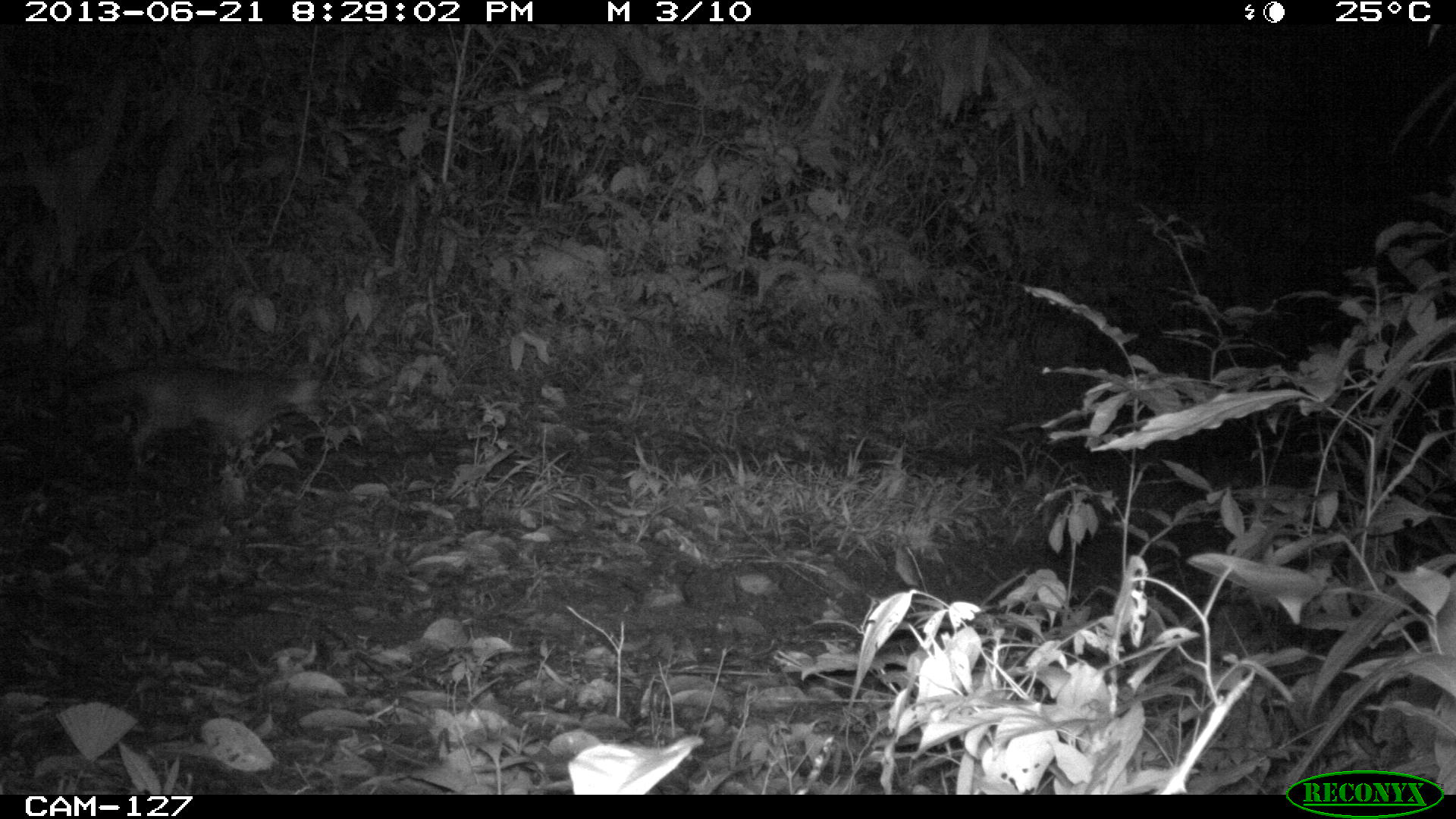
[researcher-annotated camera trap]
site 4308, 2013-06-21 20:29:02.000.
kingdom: Animalia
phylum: Chordata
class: Mammalia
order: Carnivora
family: Canidae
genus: Urocyon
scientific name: Urocyon cinereoargenteus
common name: gray fox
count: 1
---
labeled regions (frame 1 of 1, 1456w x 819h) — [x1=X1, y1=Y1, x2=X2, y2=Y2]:
urocyon cinereoargenteus: [x1=29, y1=364, x2=331, y2=476]